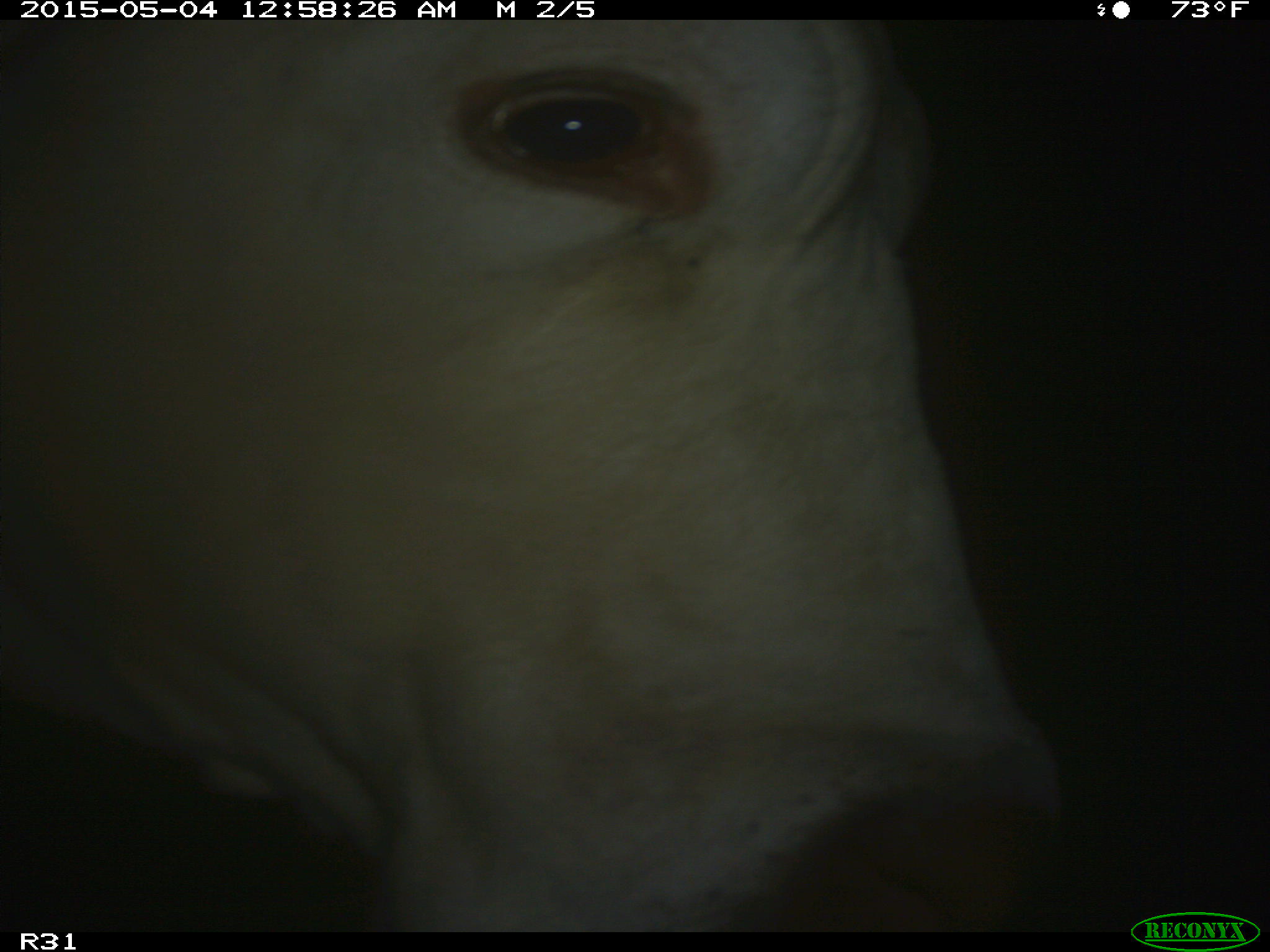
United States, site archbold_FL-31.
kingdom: Animalia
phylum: Chordata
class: Mammalia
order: Artiodactyla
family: Bovidae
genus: Bos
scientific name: Bos taurus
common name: domestic cow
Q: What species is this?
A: Bos taurus (domestic cow).